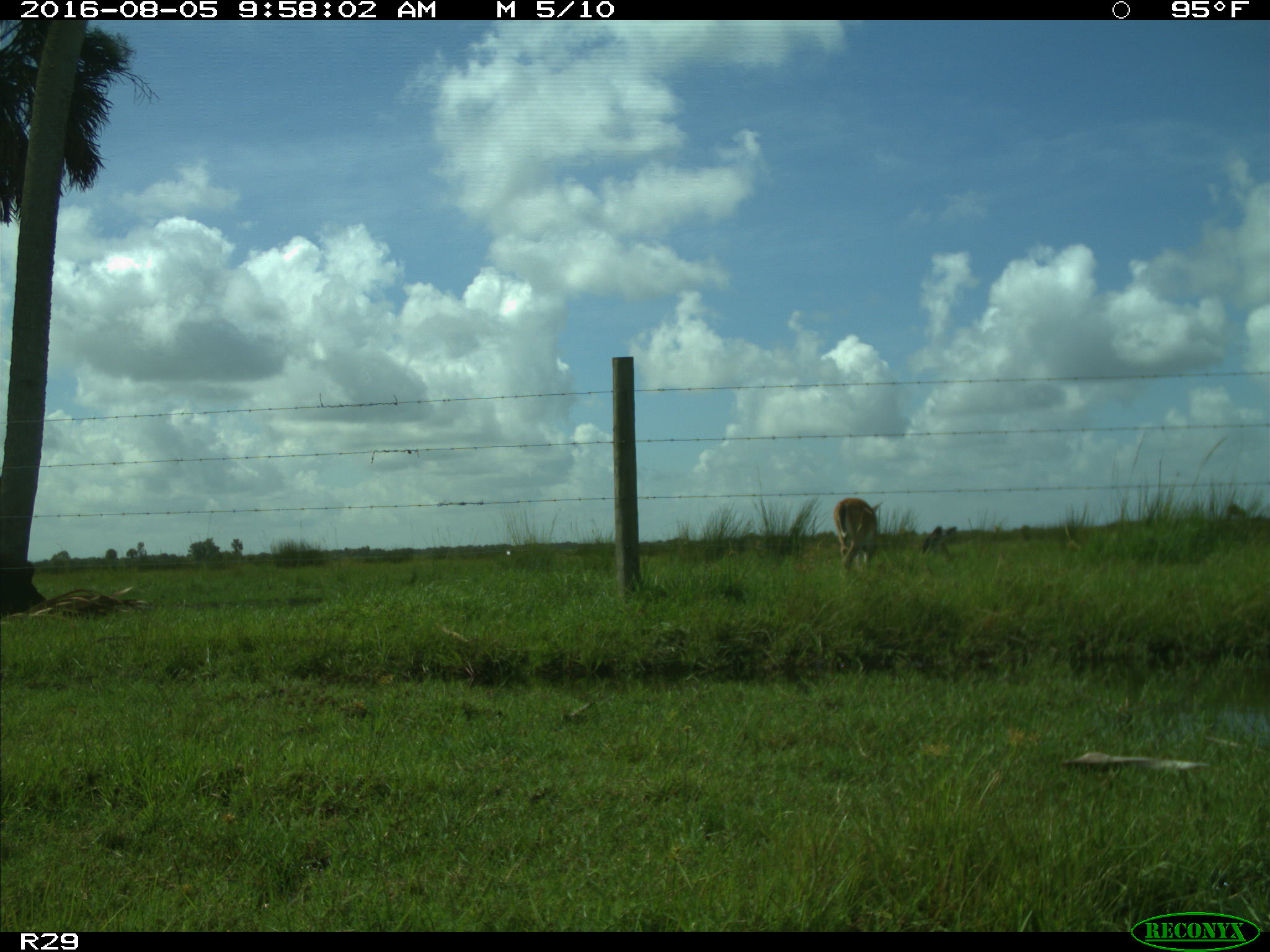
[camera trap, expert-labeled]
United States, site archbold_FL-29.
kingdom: Animalia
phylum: Chordata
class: Mammalia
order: Artiodactyla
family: Cervidae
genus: Odocoileus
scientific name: Odocoileus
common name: deer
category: unidentified deer